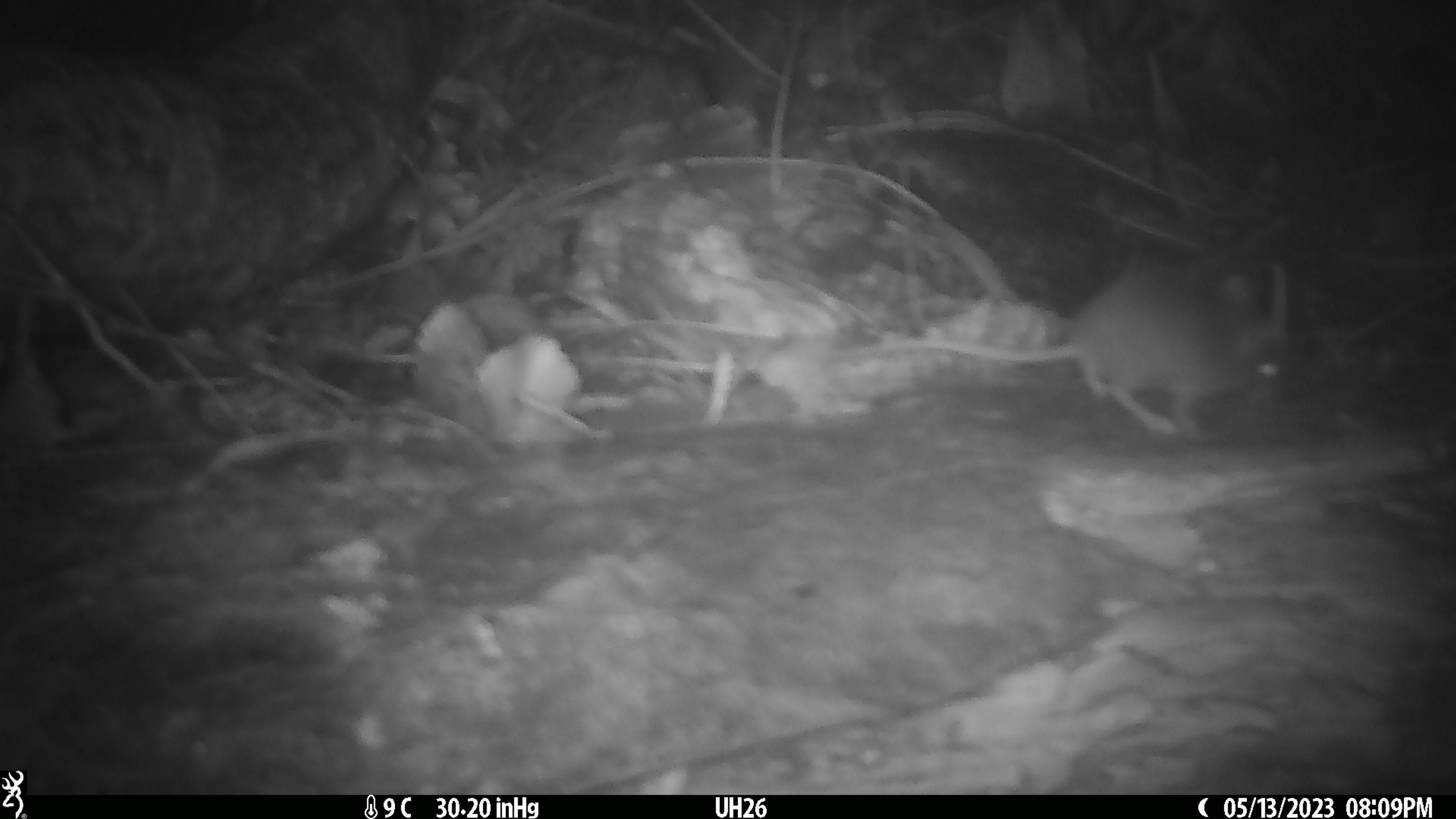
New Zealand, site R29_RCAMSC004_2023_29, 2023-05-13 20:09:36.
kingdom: Animalia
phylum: Chordata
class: Mammalia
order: Rodentia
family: Muridae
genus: Mus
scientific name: Mus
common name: mouse